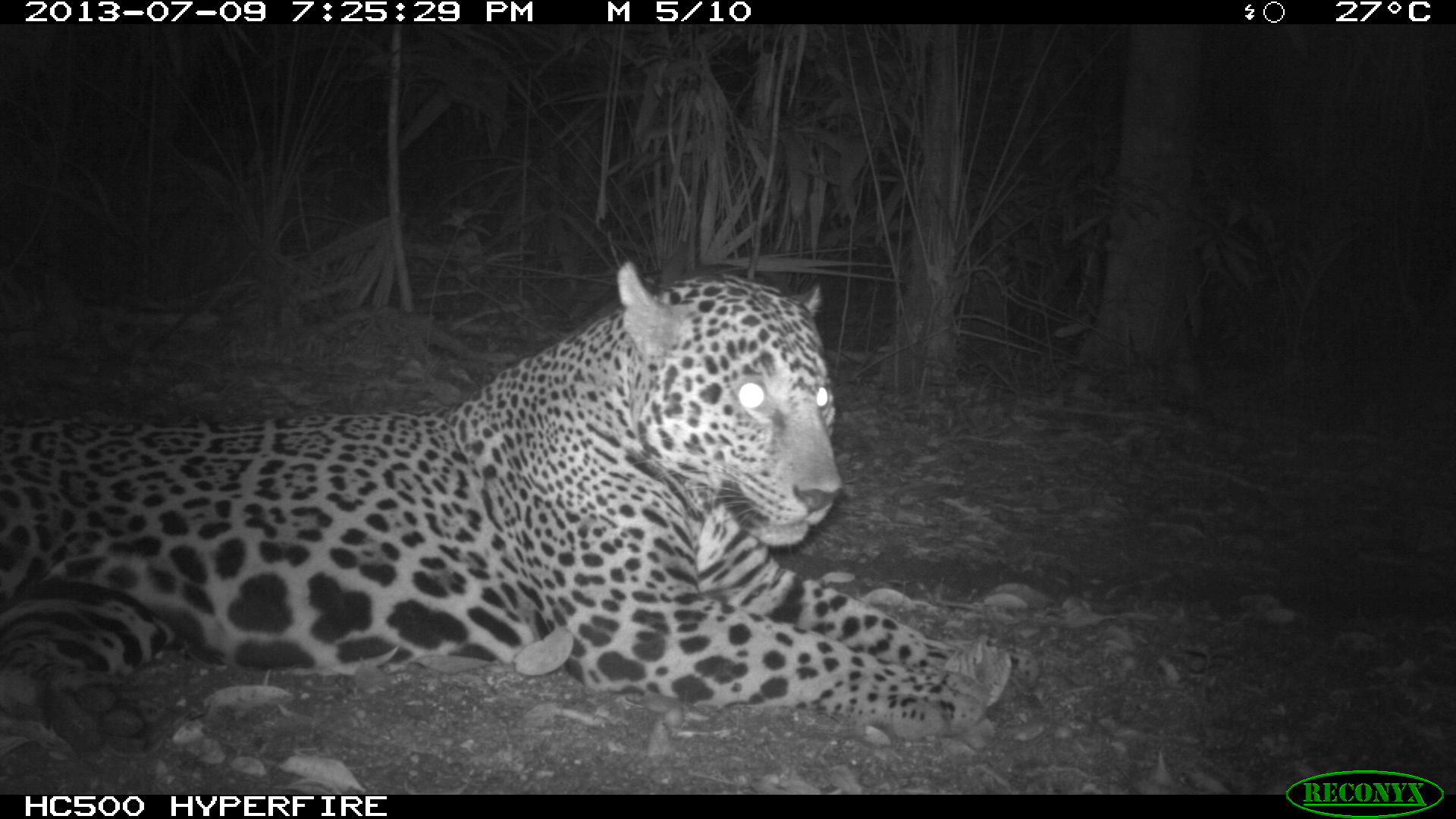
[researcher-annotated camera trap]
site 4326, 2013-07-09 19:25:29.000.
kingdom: Animalia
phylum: Chordata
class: Mammalia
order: Carnivora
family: Felidae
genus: Panthera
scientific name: Panthera onca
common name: jaguar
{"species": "Panthera onca (jaguar)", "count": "1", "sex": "male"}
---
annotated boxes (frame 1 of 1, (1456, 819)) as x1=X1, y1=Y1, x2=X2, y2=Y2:
panthera onca: x1=0, y1=259, x2=1011, y2=770